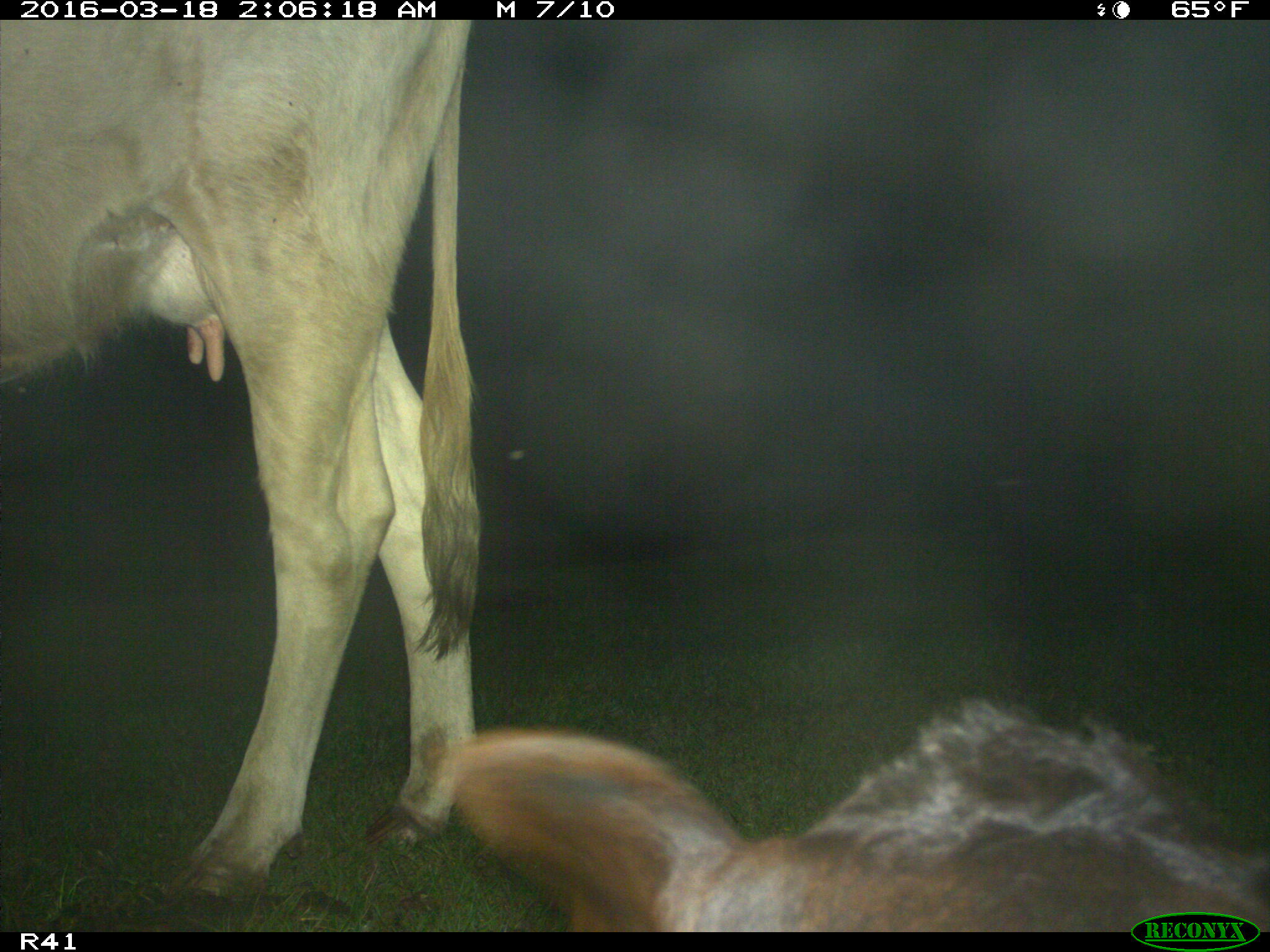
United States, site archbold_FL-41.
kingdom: Animalia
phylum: Chordata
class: Mammalia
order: Artiodactyla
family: Bovidae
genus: Bos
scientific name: Bos taurus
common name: domestic cow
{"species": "Bos taurus (domestic cow)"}